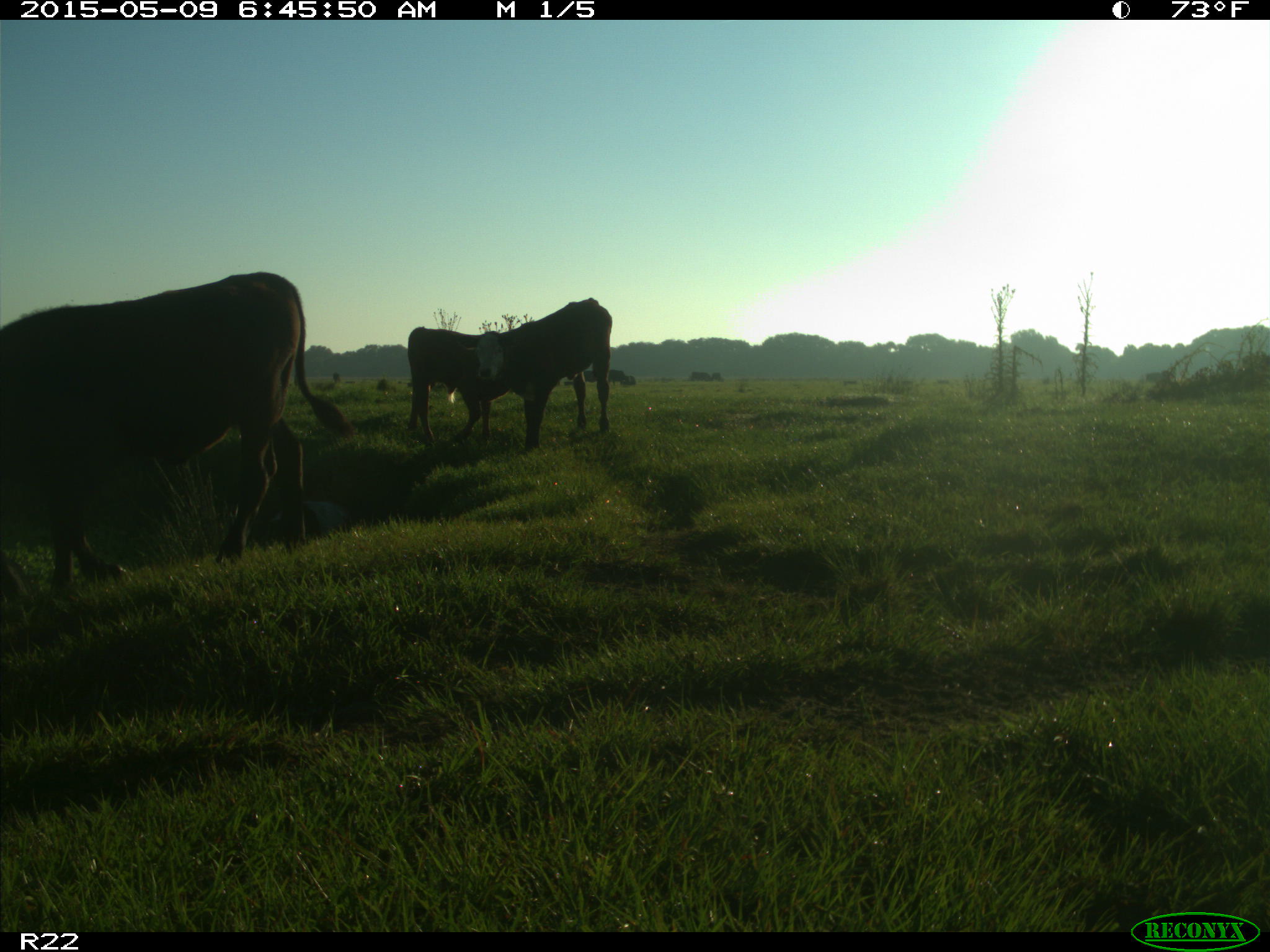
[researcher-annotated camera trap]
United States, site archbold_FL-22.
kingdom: Animalia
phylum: Chordata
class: Mammalia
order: Artiodactyla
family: Bovidae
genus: Bos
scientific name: Bos taurus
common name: domestic cow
Bos taurus (domestic cow).